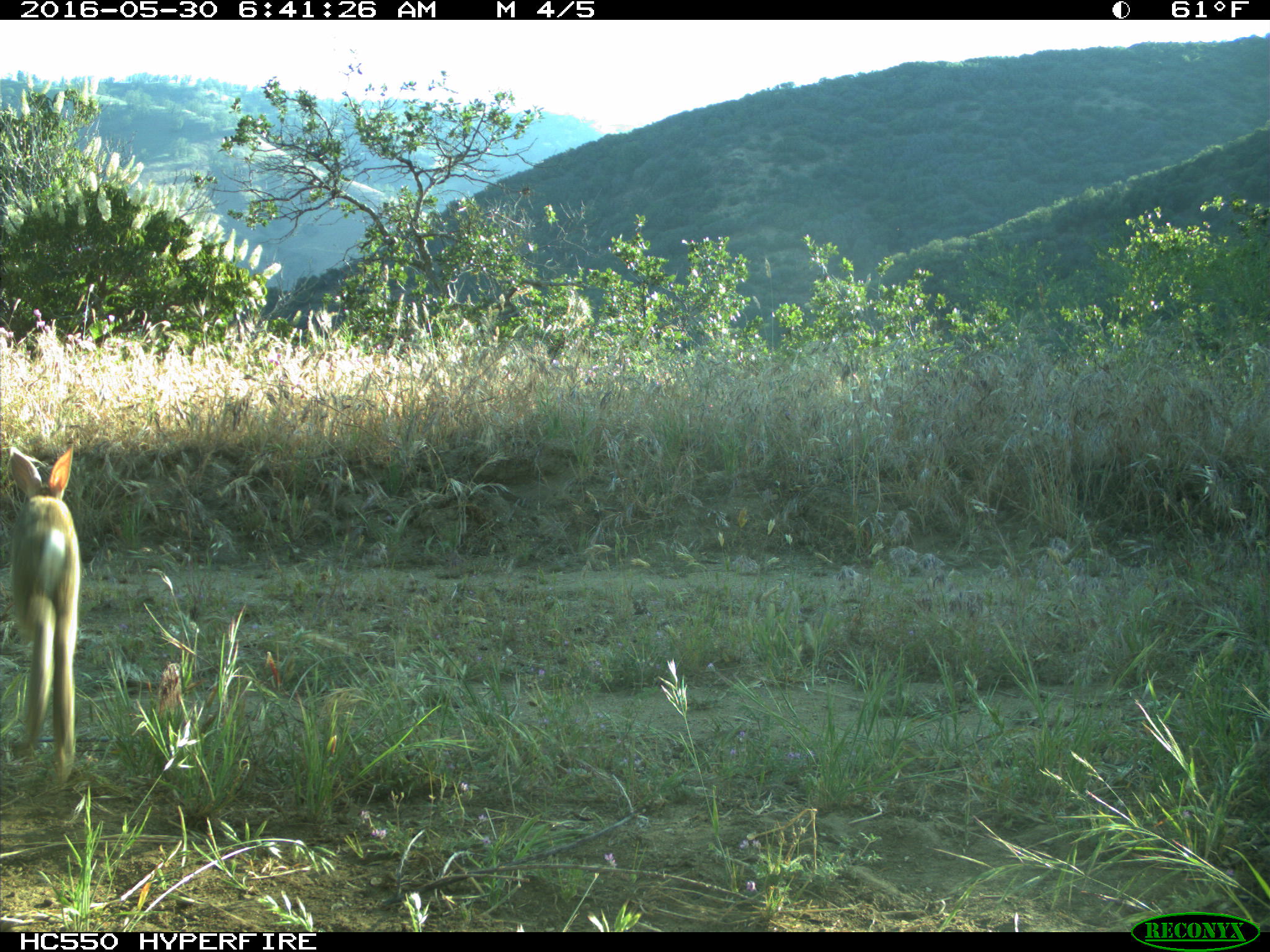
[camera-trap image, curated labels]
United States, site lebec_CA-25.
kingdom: Animalia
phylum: Chordata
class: Mammalia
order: Lagomorpha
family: Leporidae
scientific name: Leporidae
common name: rabbits and hares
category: unidentified rabbit